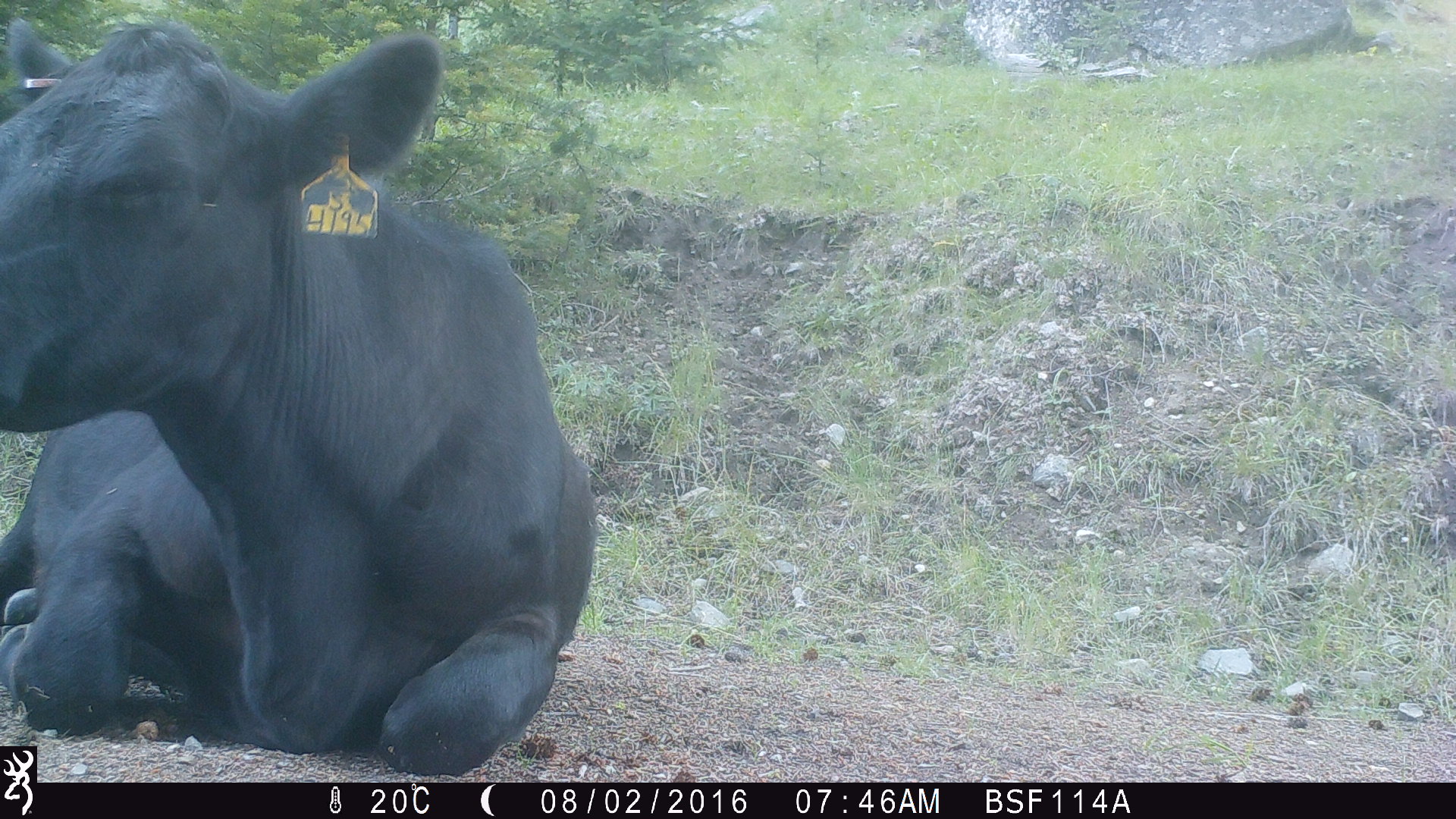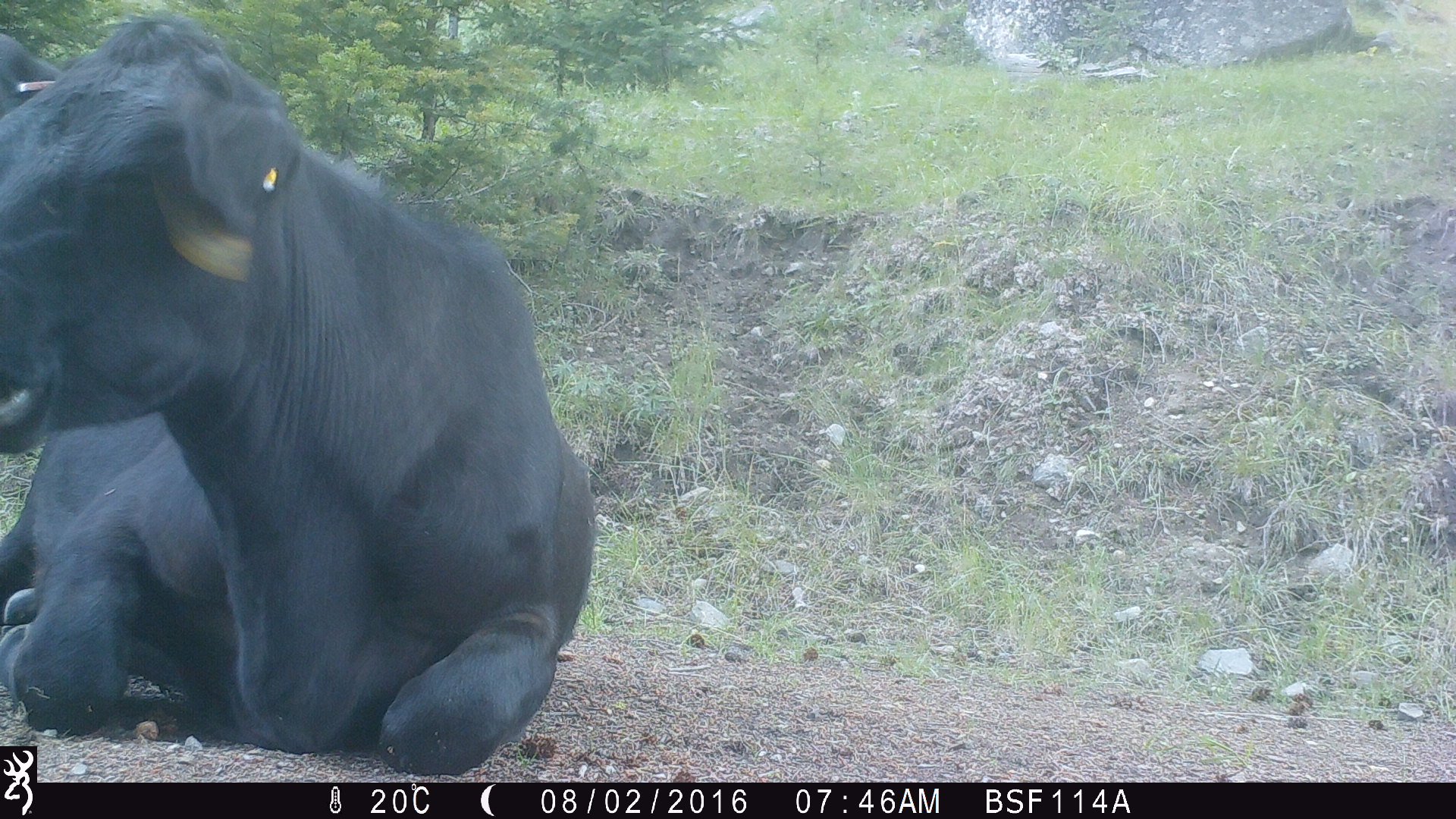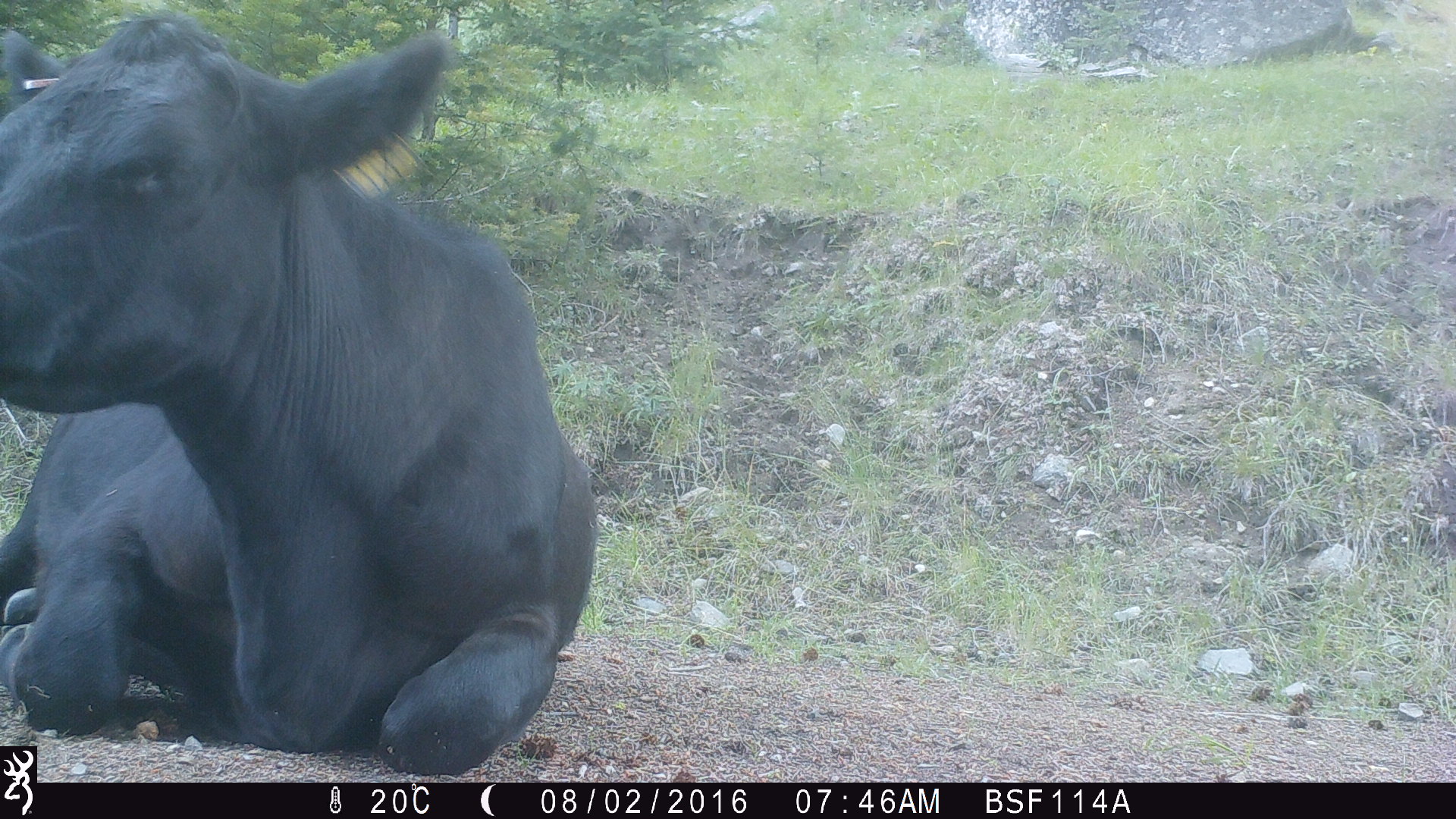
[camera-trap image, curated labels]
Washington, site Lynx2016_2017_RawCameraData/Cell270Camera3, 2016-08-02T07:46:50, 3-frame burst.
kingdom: Animalia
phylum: Chordata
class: Mammalia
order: Artiodactyla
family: Bovidae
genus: Bos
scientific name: Bos taurus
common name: domestic cattle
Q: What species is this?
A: Domestic cattle (Bos taurus).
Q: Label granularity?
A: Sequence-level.